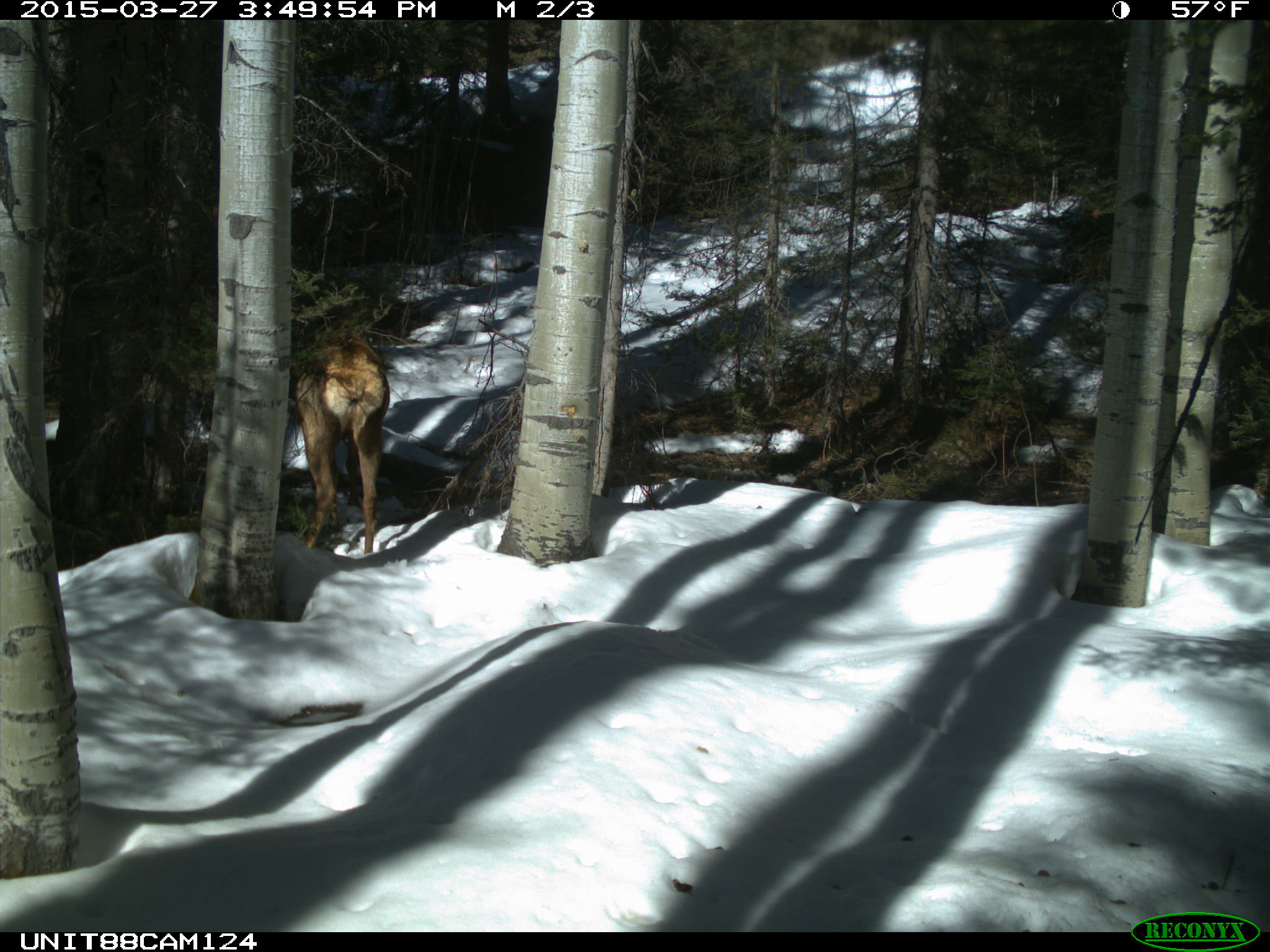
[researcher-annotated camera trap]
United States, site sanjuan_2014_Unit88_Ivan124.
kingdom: Animalia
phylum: Chordata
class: Mammalia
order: Artiodactyla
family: Cervidae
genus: Cervus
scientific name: Cervus elaphus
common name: red deer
Cervus elaphus (red deer).